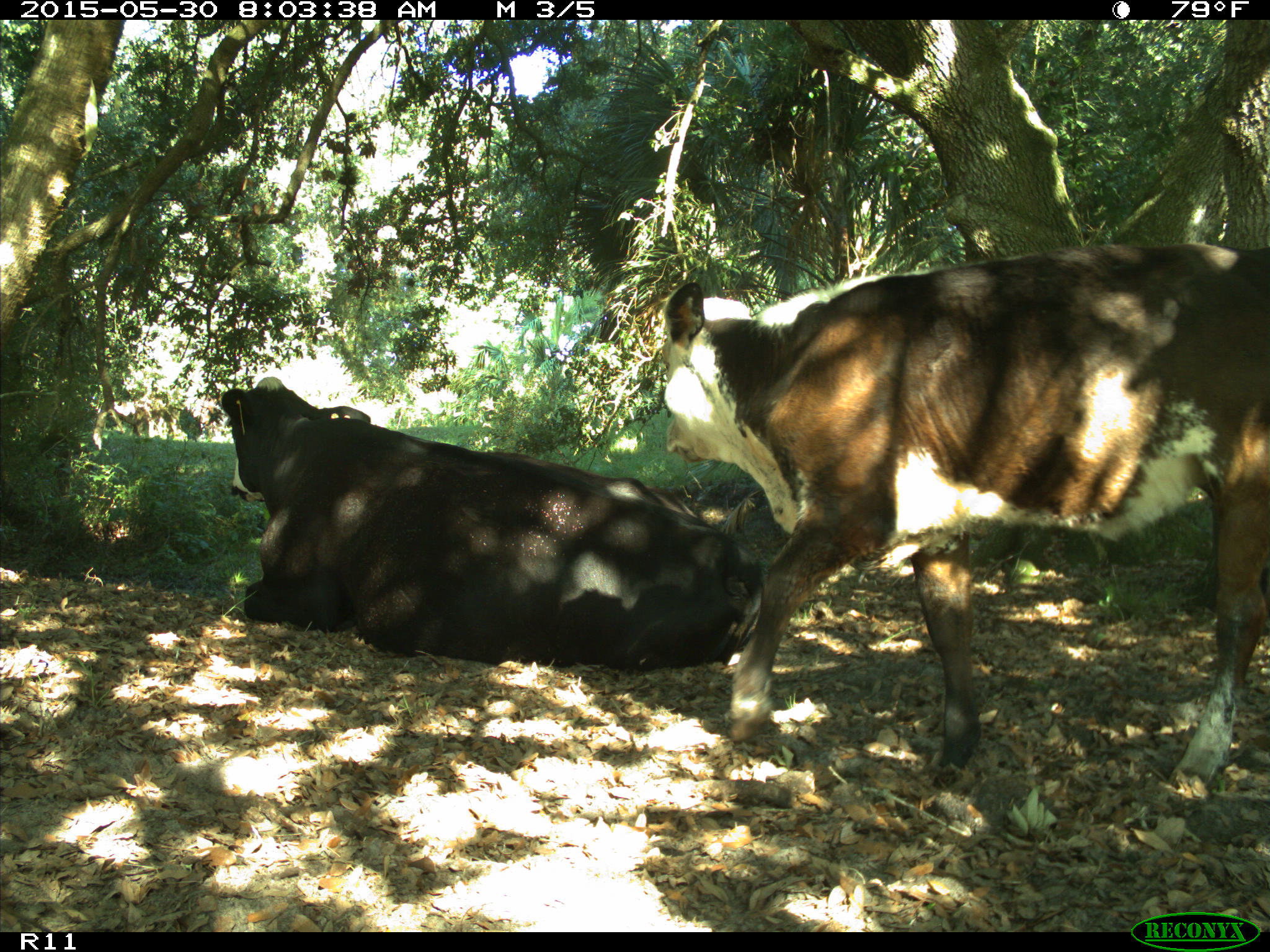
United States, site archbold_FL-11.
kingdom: Animalia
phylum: Chordata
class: Mammalia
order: Artiodactyla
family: Bovidae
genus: Bos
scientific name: Bos taurus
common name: domestic cow